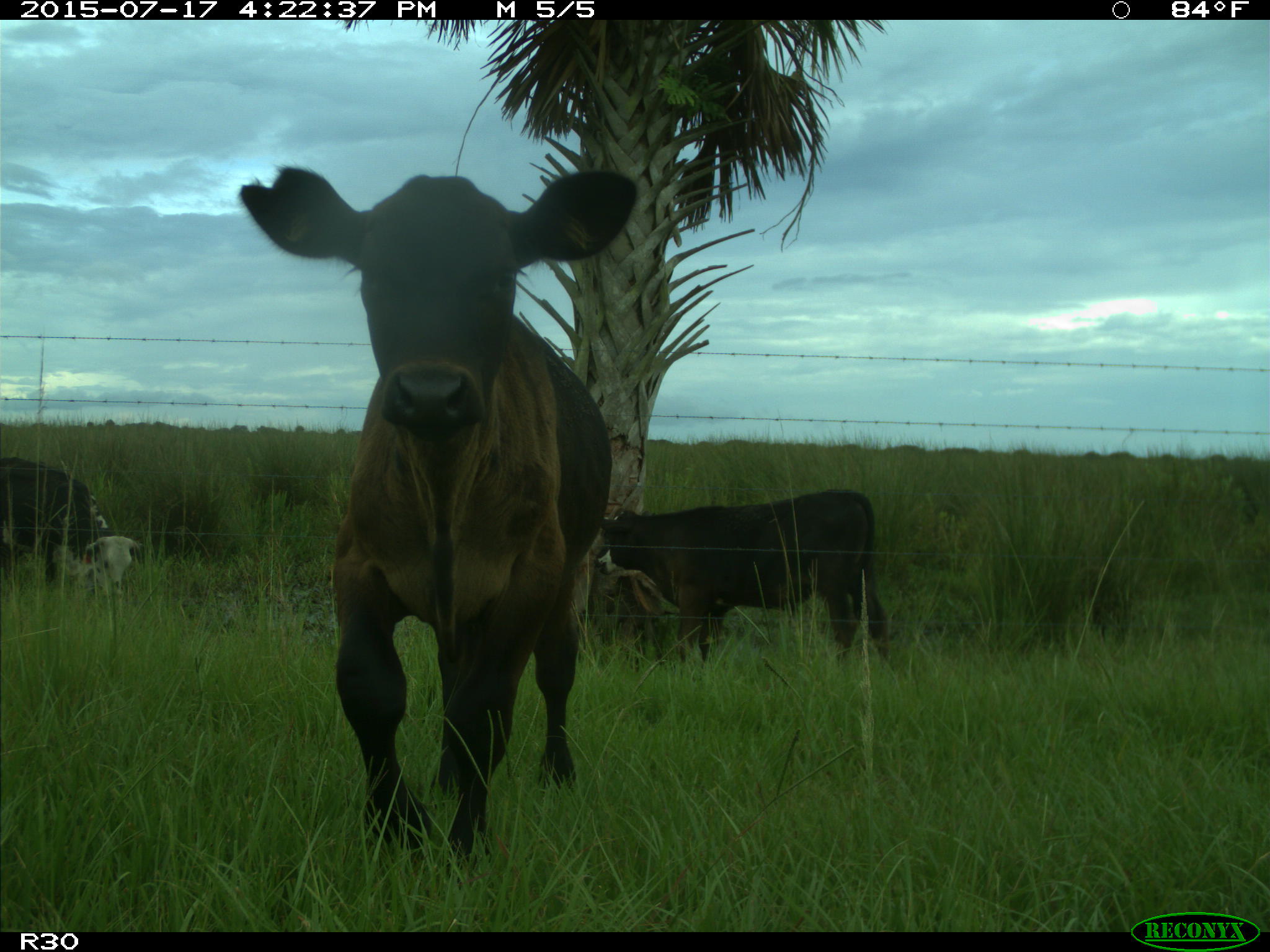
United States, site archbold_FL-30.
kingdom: Animalia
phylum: Chordata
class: Mammalia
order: Artiodactyla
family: Bovidae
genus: Bos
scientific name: Bos taurus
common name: domestic cow